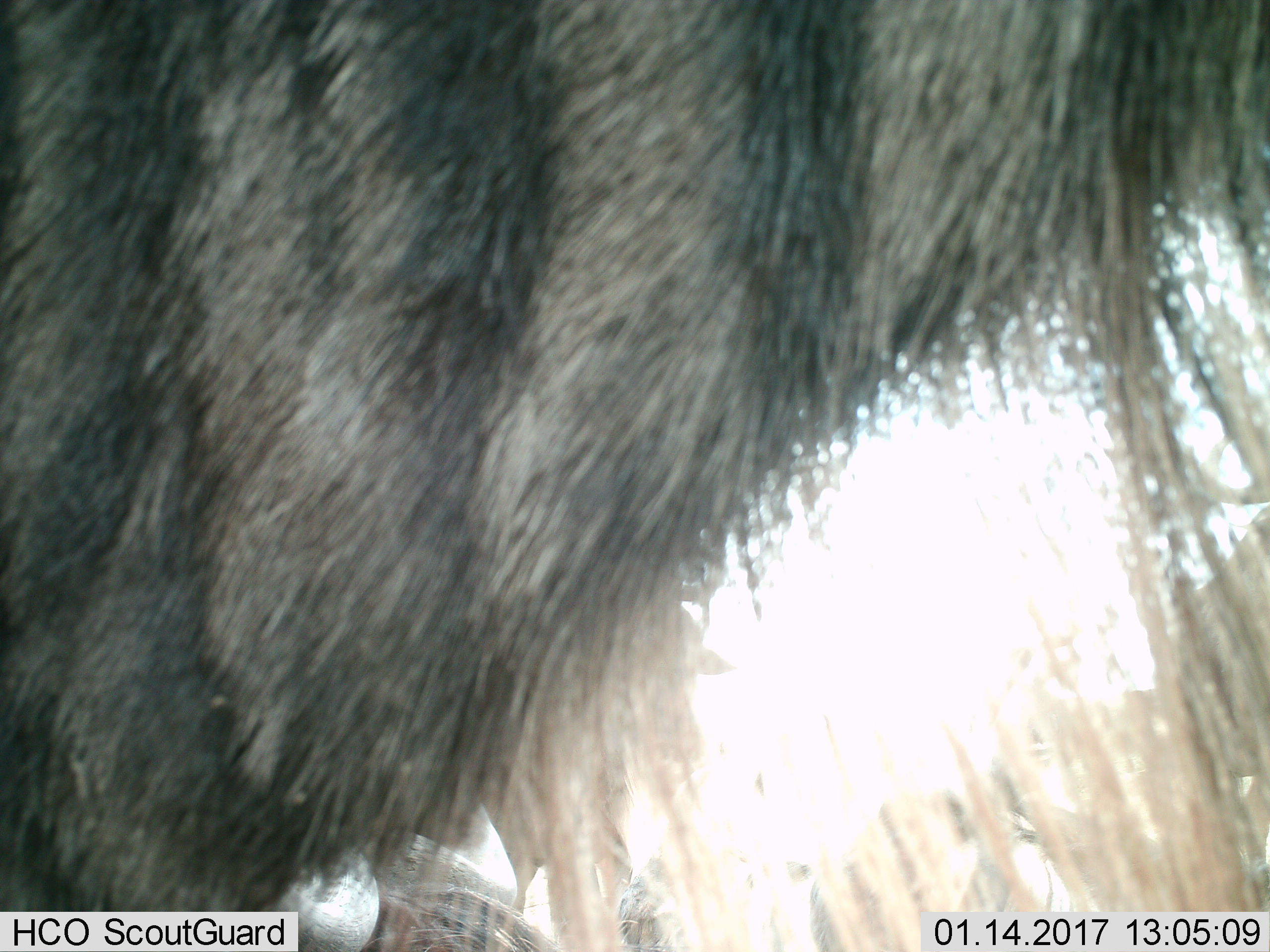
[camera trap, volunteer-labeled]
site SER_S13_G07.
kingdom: Animalia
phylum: Chordata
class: Mammalia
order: Artiodactyla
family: Bovidae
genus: Connochaetes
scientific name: Connochaetes taurinus taurinus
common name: blue wildebeest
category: wildebeestblue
Wildebeestblue (blue wildebeest) (Connochaetes taurinus taurinus), count 1. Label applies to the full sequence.